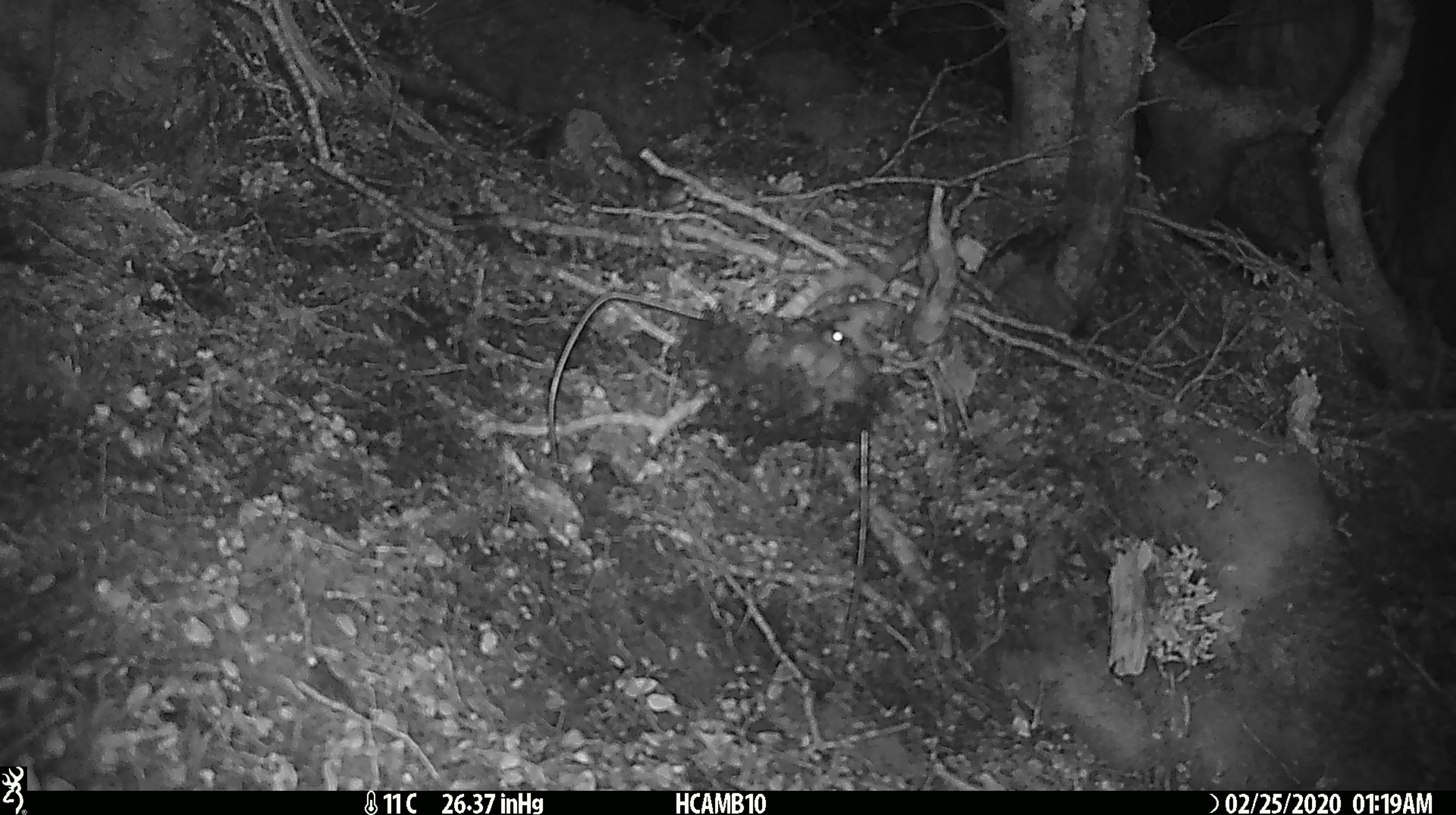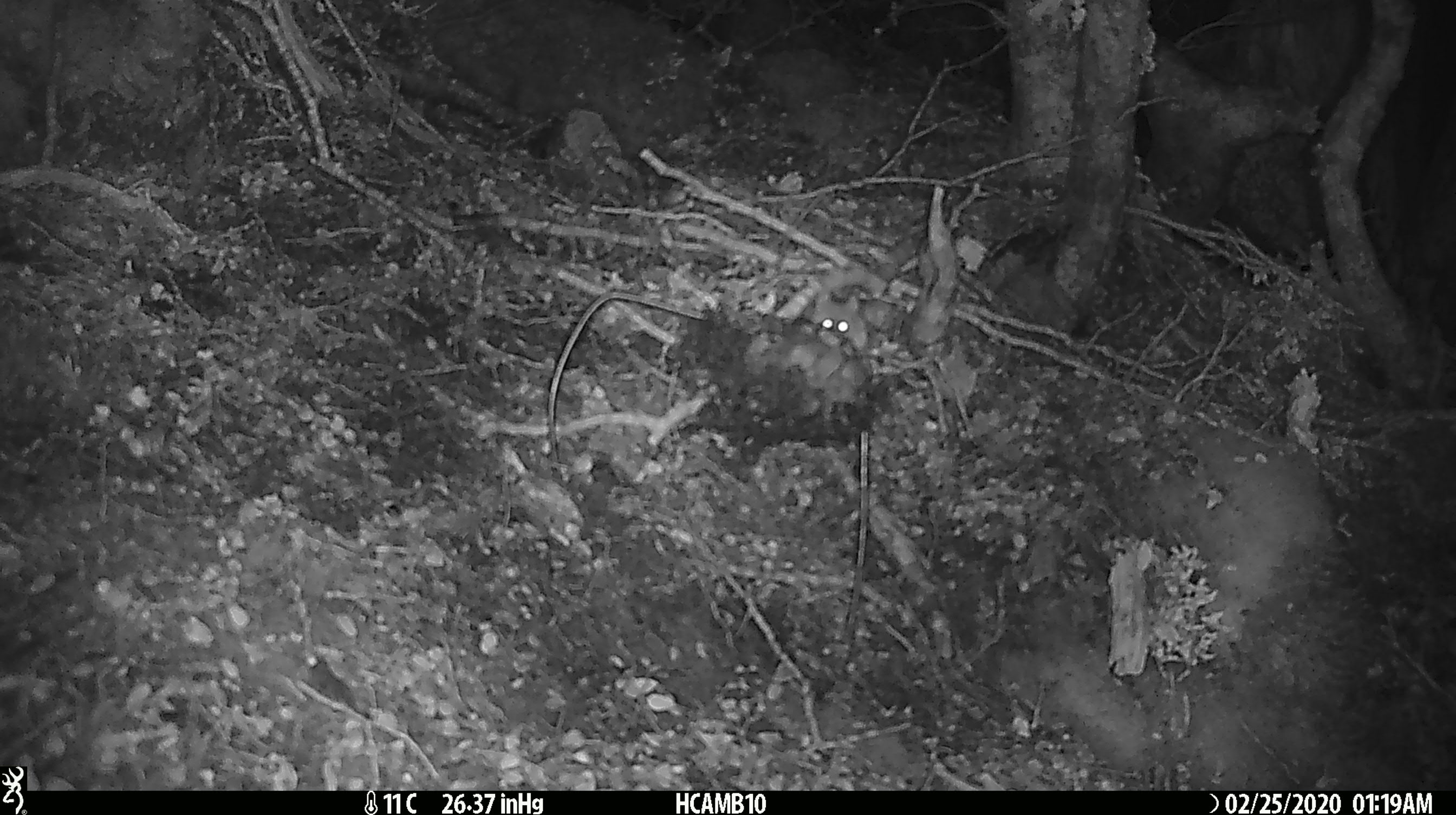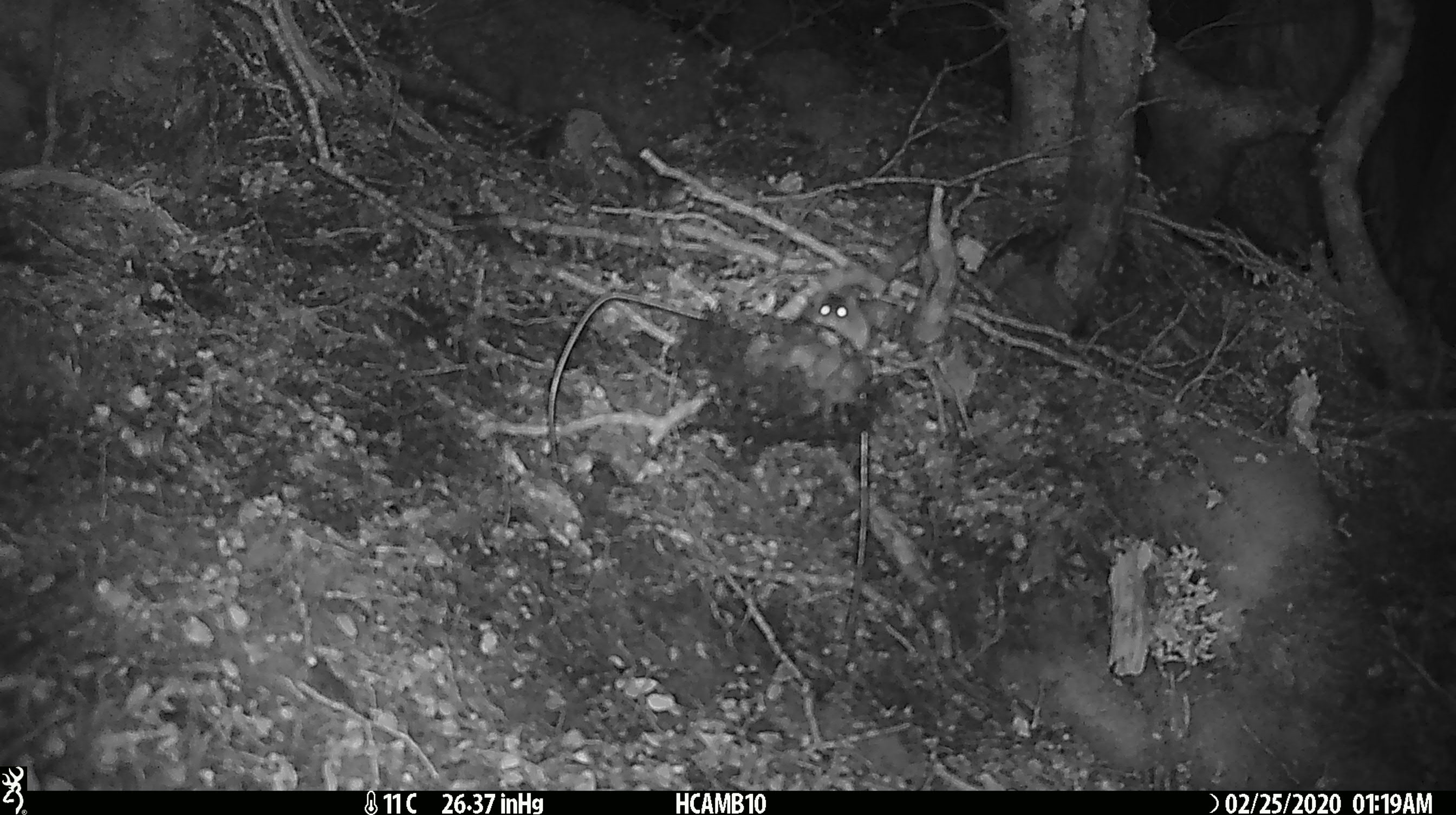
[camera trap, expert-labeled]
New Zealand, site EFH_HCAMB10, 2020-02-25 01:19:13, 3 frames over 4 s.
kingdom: Animalia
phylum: Chordata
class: Mammalia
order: Rodentia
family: Muridae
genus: Mus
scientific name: Mus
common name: mouse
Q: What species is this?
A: Mouse (Mus).